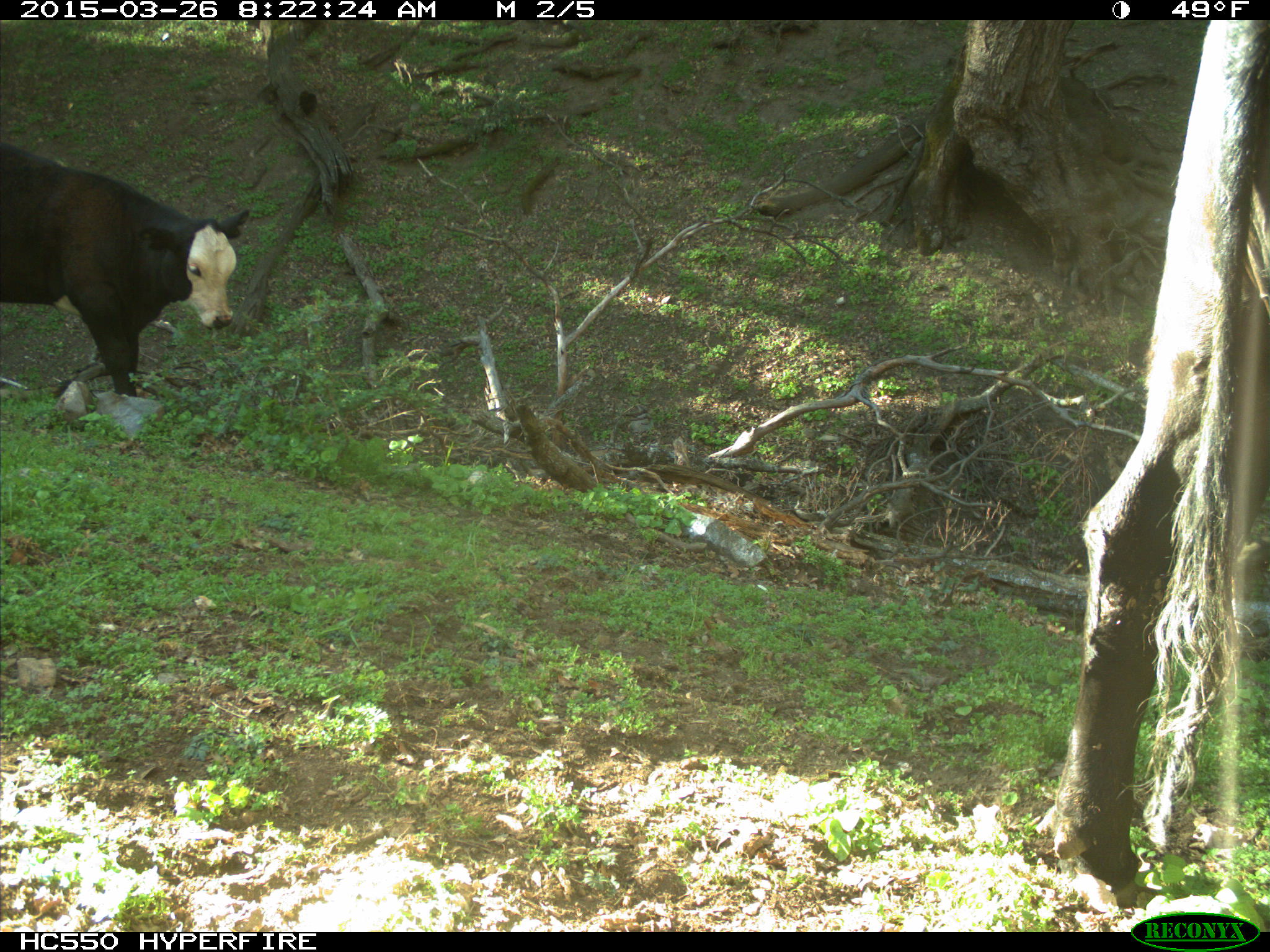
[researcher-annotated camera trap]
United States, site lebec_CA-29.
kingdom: Animalia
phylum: Chordata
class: Mammalia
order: Artiodactyla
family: Bovidae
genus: Bos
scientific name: Bos taurus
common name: domestic cow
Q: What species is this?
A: Bos taurus (domestic cow).